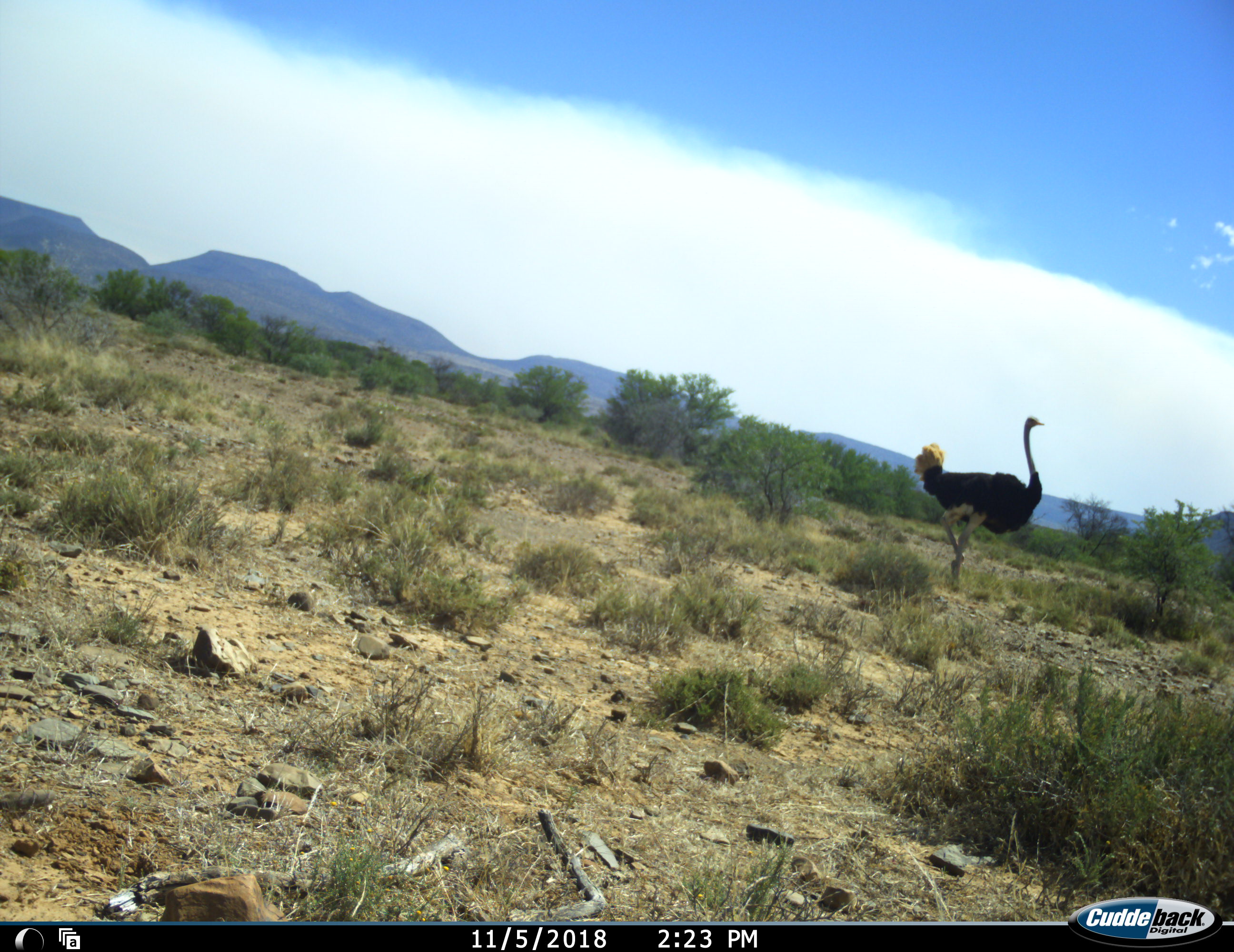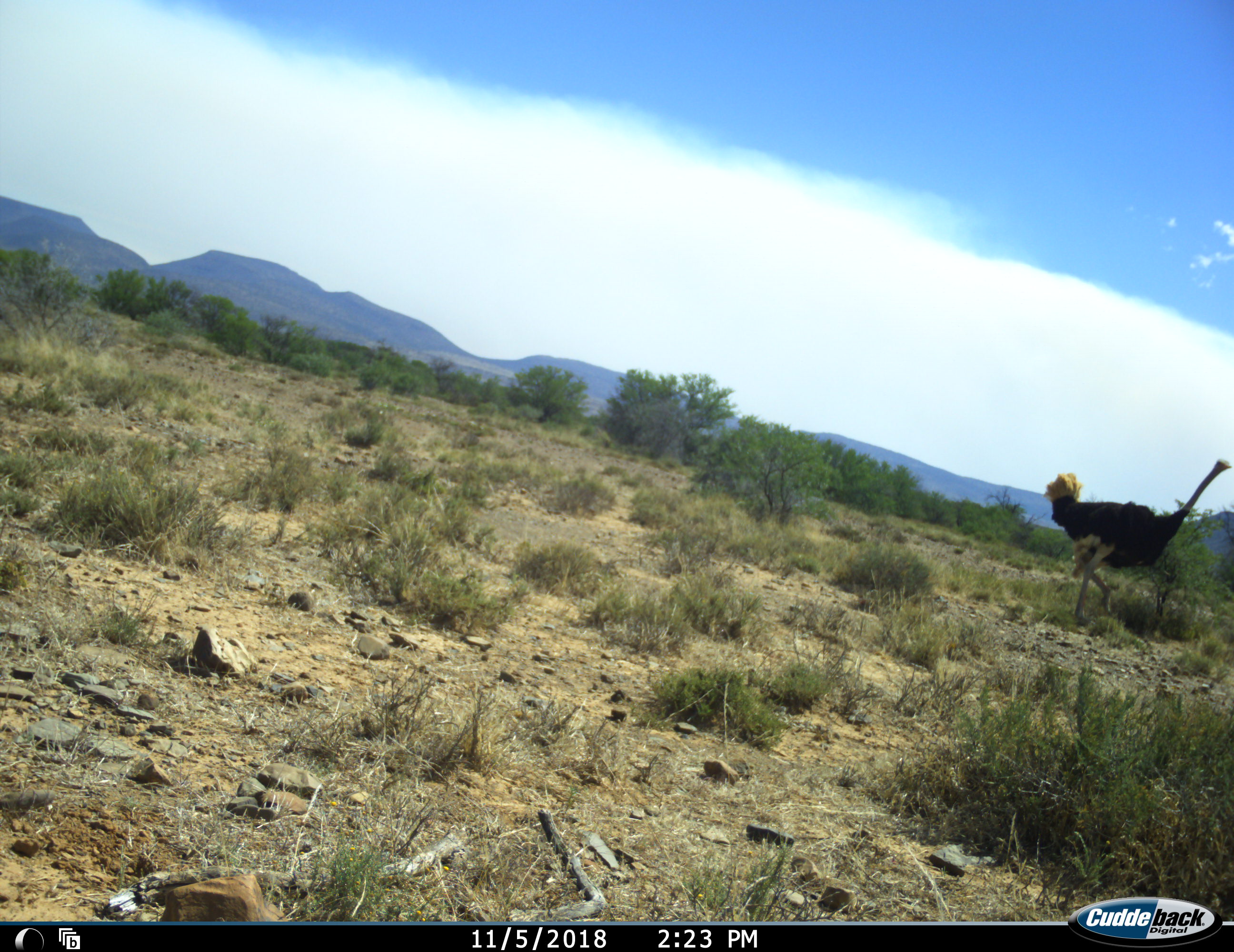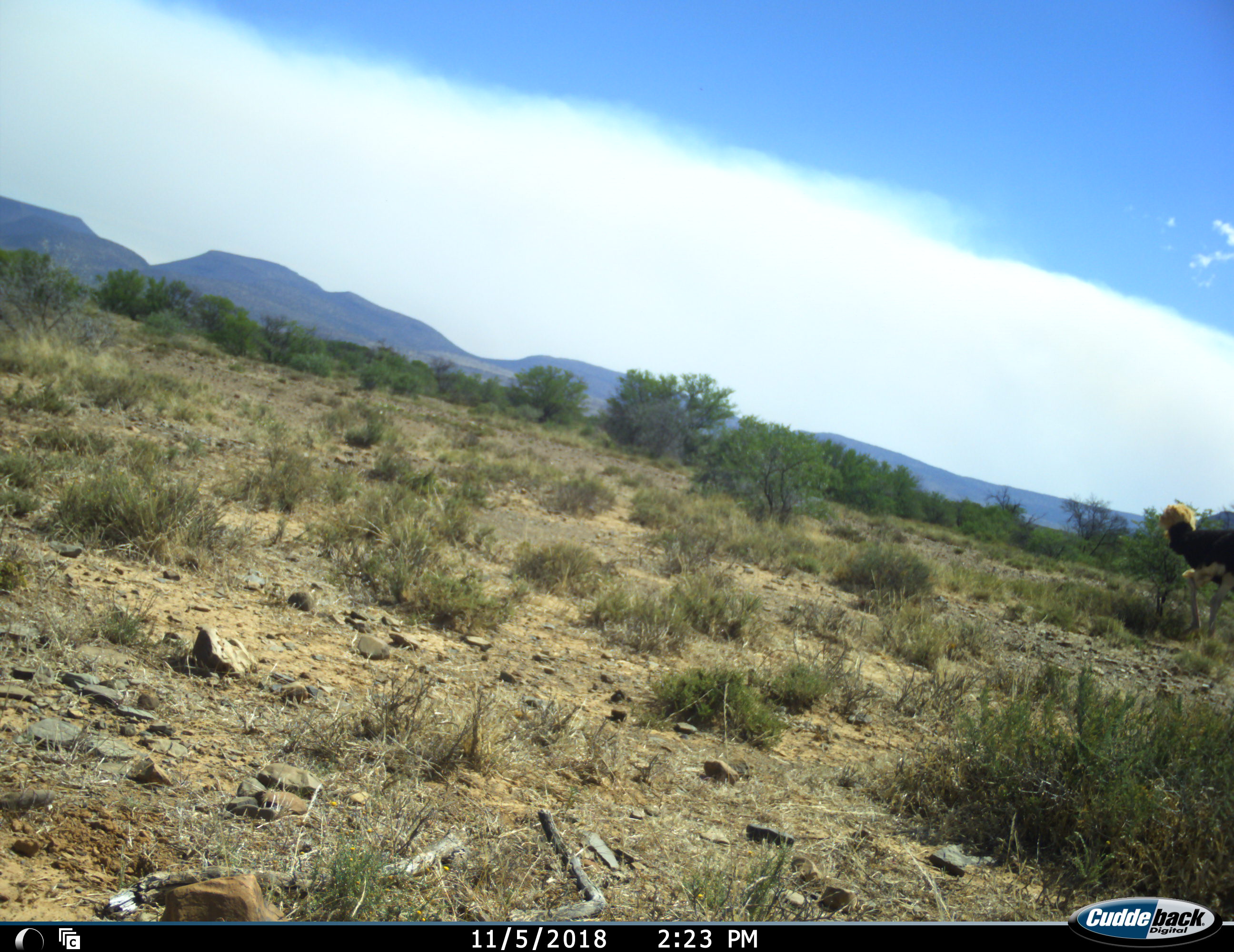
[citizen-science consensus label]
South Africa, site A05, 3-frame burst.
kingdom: Animalia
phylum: Chordata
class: Aves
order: Struthioniformes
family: Struthionidae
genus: Struthio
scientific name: Struthio camelus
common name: ostrich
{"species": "ostrich (Struthio camelus)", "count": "1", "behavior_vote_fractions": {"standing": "10%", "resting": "0%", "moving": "90%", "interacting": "0%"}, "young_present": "0%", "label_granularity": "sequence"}